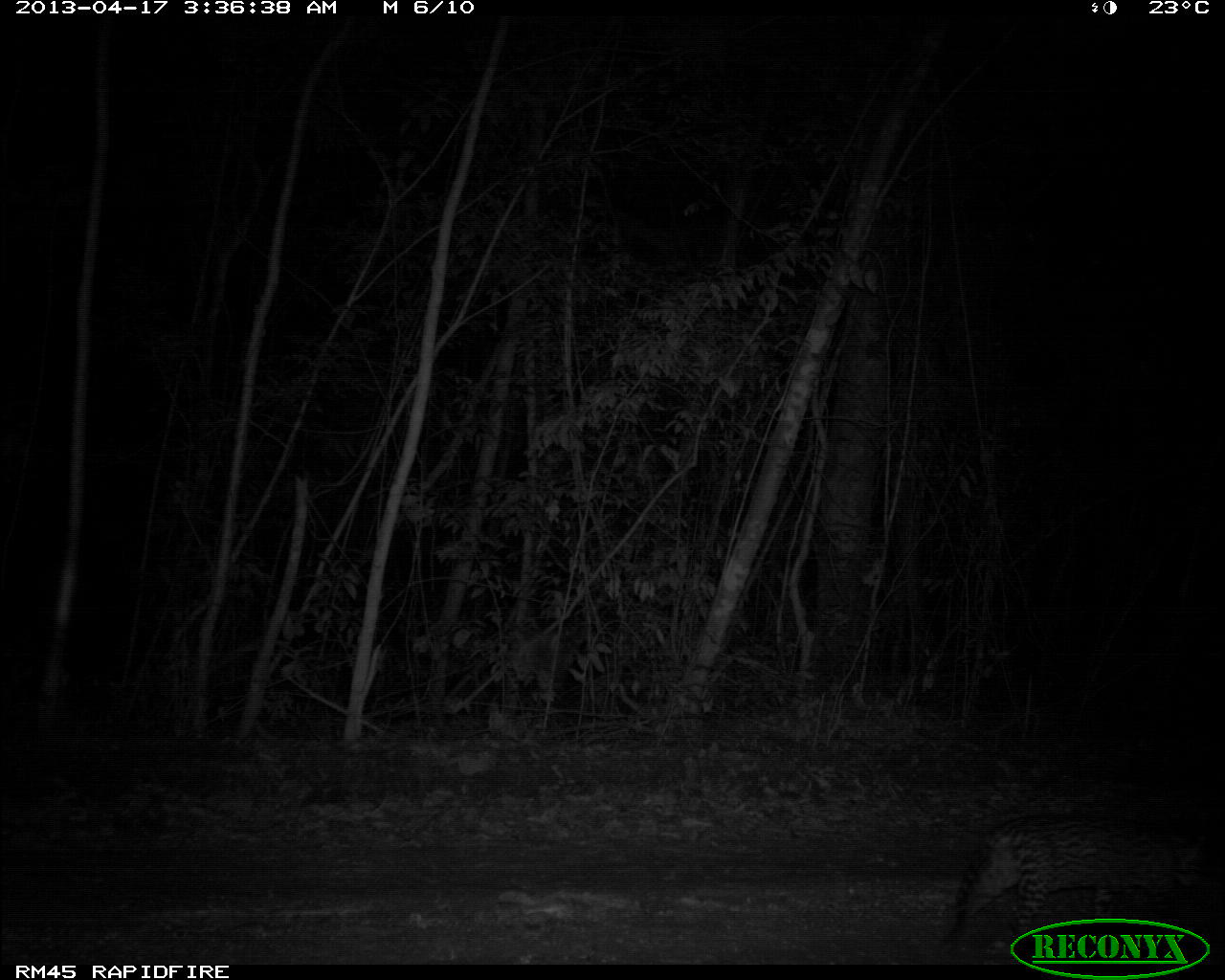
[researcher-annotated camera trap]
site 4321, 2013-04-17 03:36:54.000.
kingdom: Animalia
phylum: Chordata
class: Mammalia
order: Carnivora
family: Felidae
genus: Leopardus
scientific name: Leopardus pardalis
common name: ocelot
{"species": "Leopardus pardalis (ocelot)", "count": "1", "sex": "male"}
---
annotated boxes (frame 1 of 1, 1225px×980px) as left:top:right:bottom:
leopardus pardalis: 937:810:1212:961